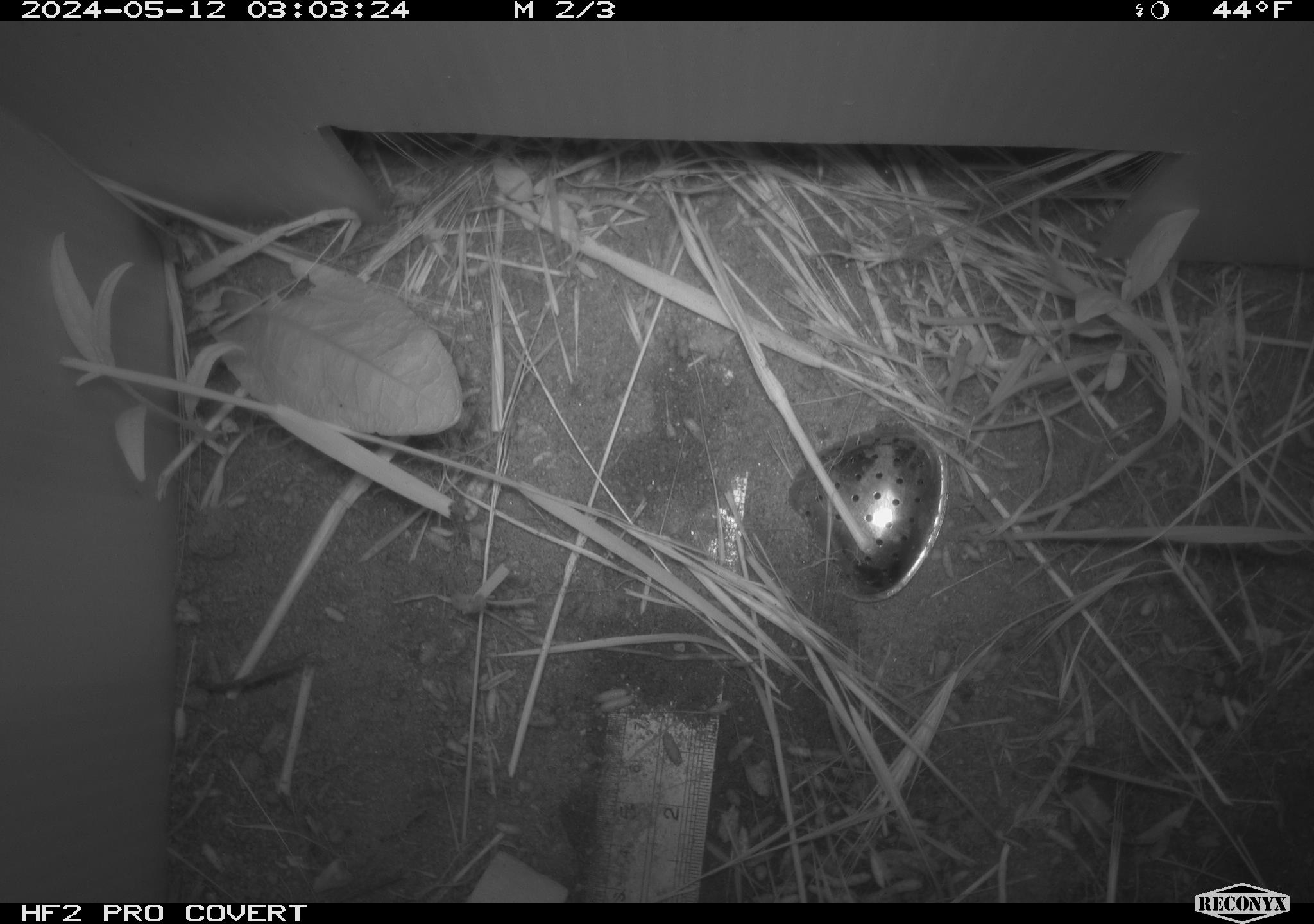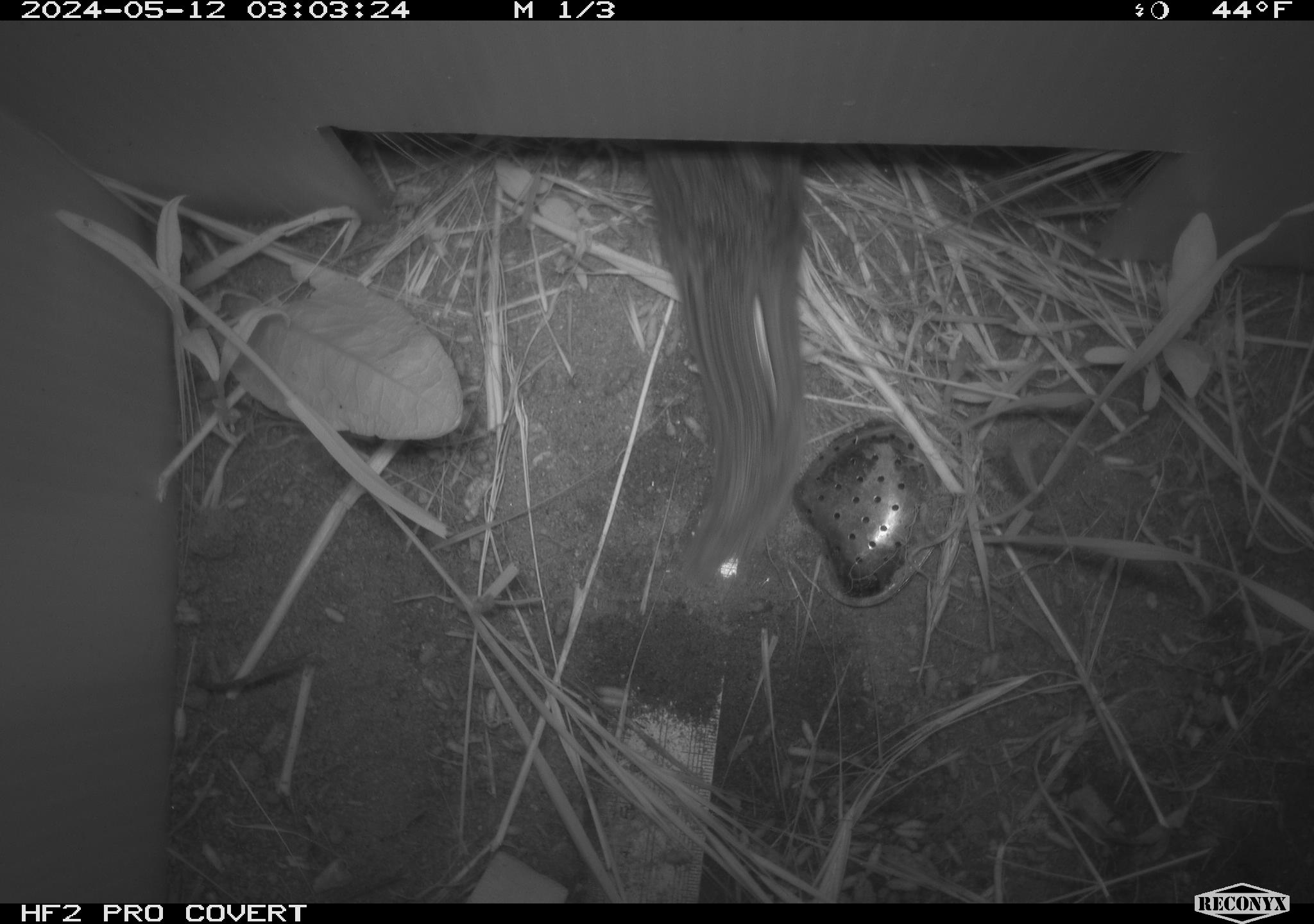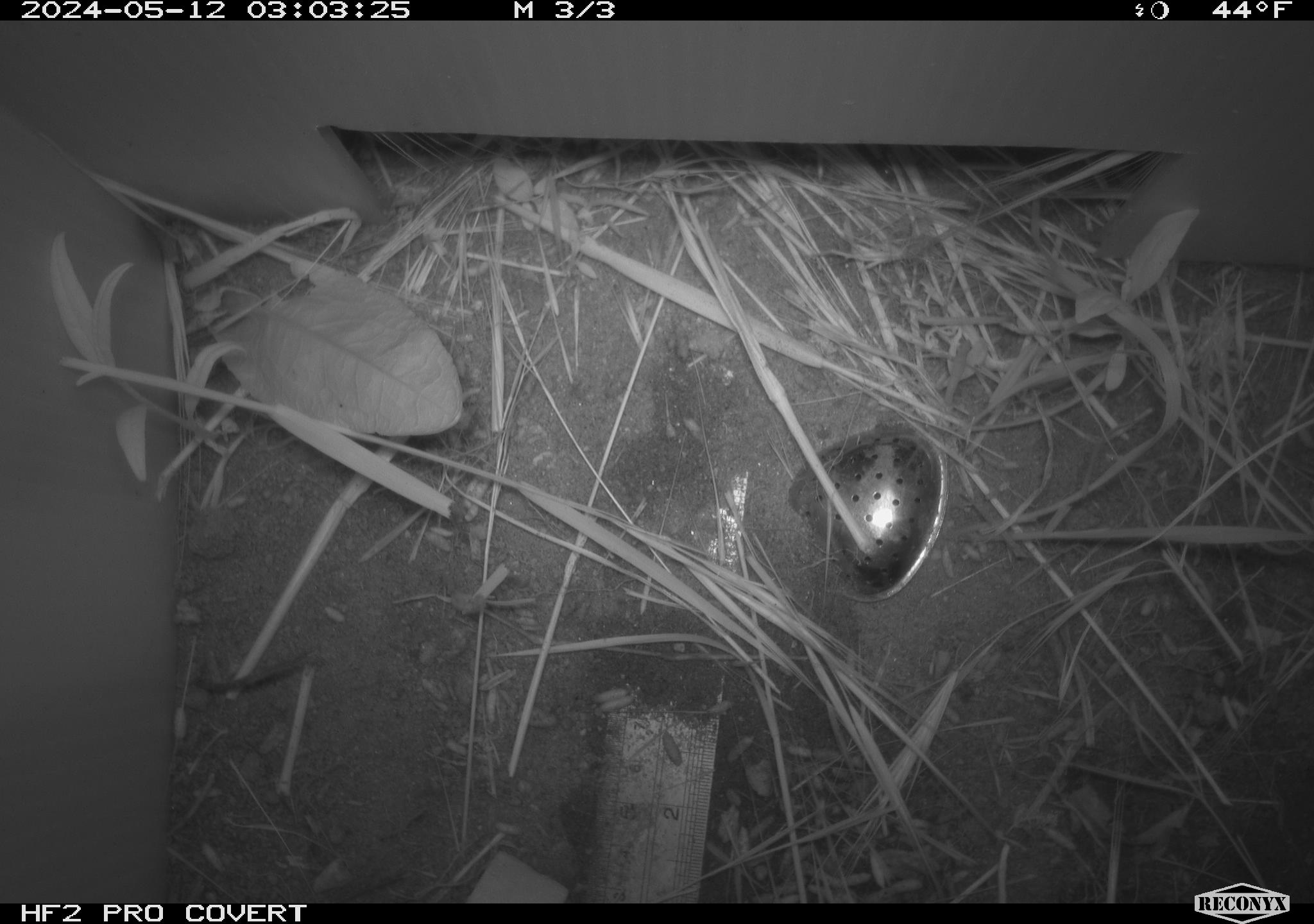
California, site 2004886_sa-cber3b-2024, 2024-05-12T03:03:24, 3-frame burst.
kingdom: Animalia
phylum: Chordata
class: Mammalia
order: Rodentia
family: Cricetidae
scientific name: Arvicolinae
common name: voles, lemmings, and muskrats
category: arvicolinae subfamily